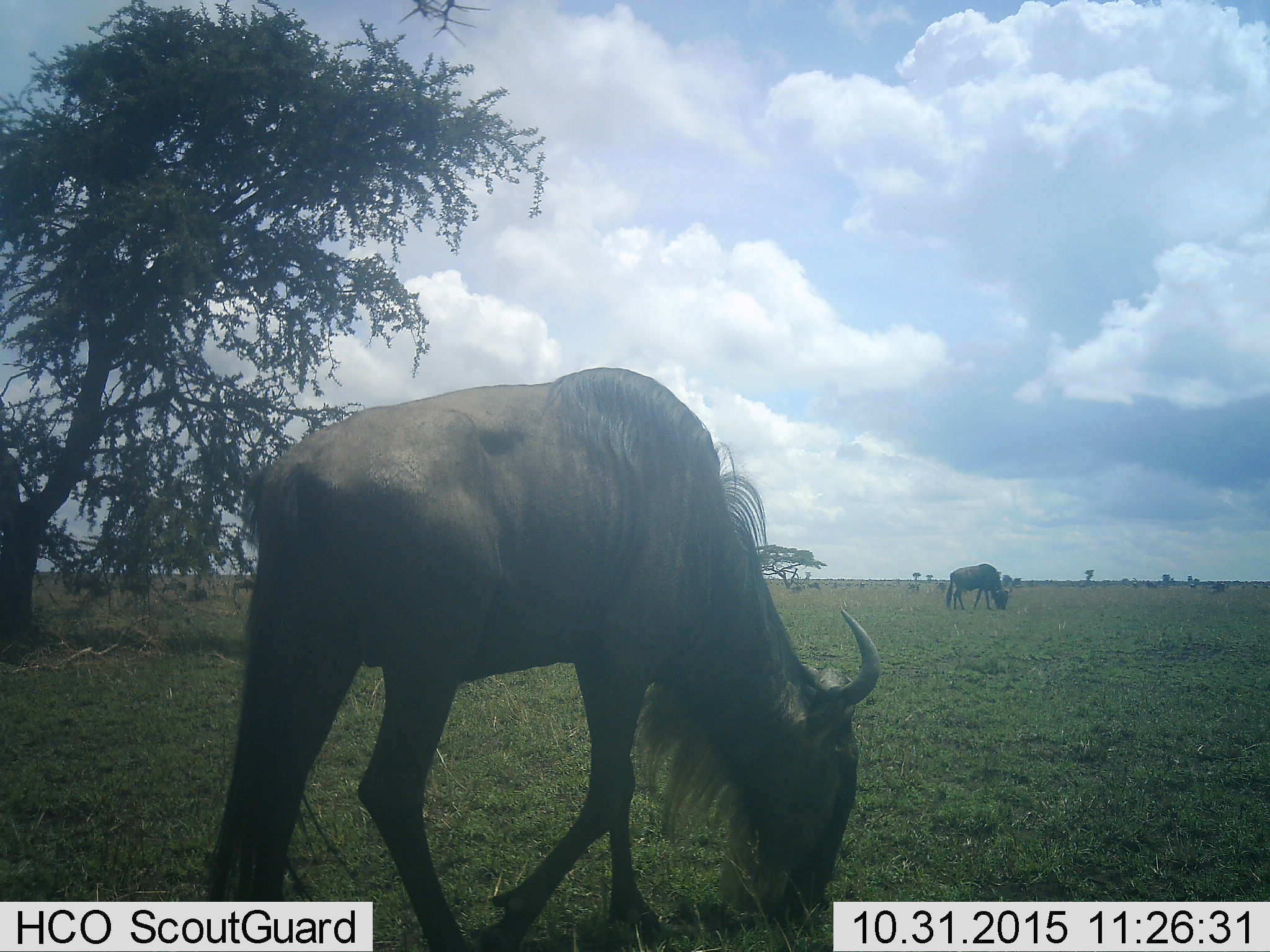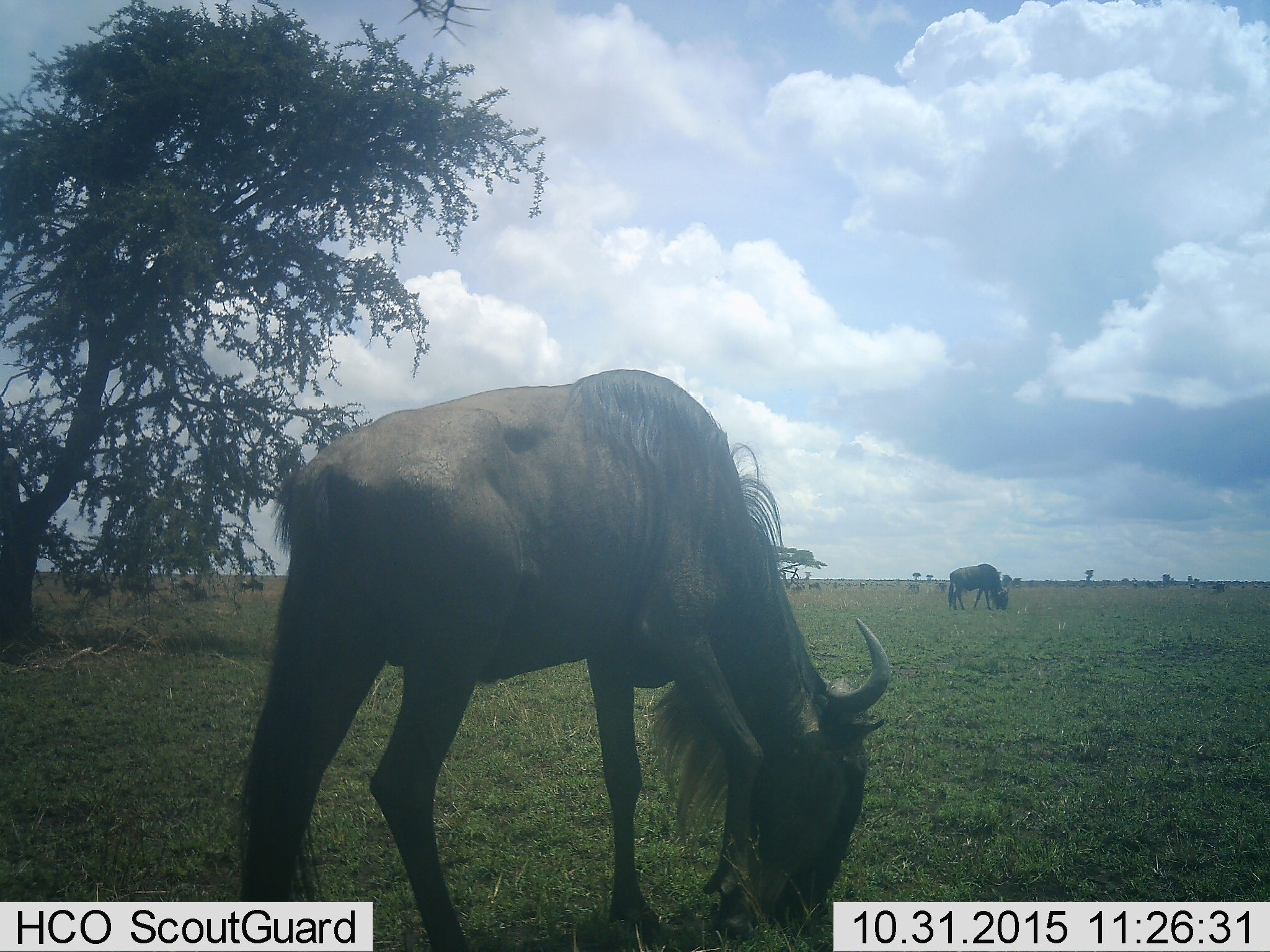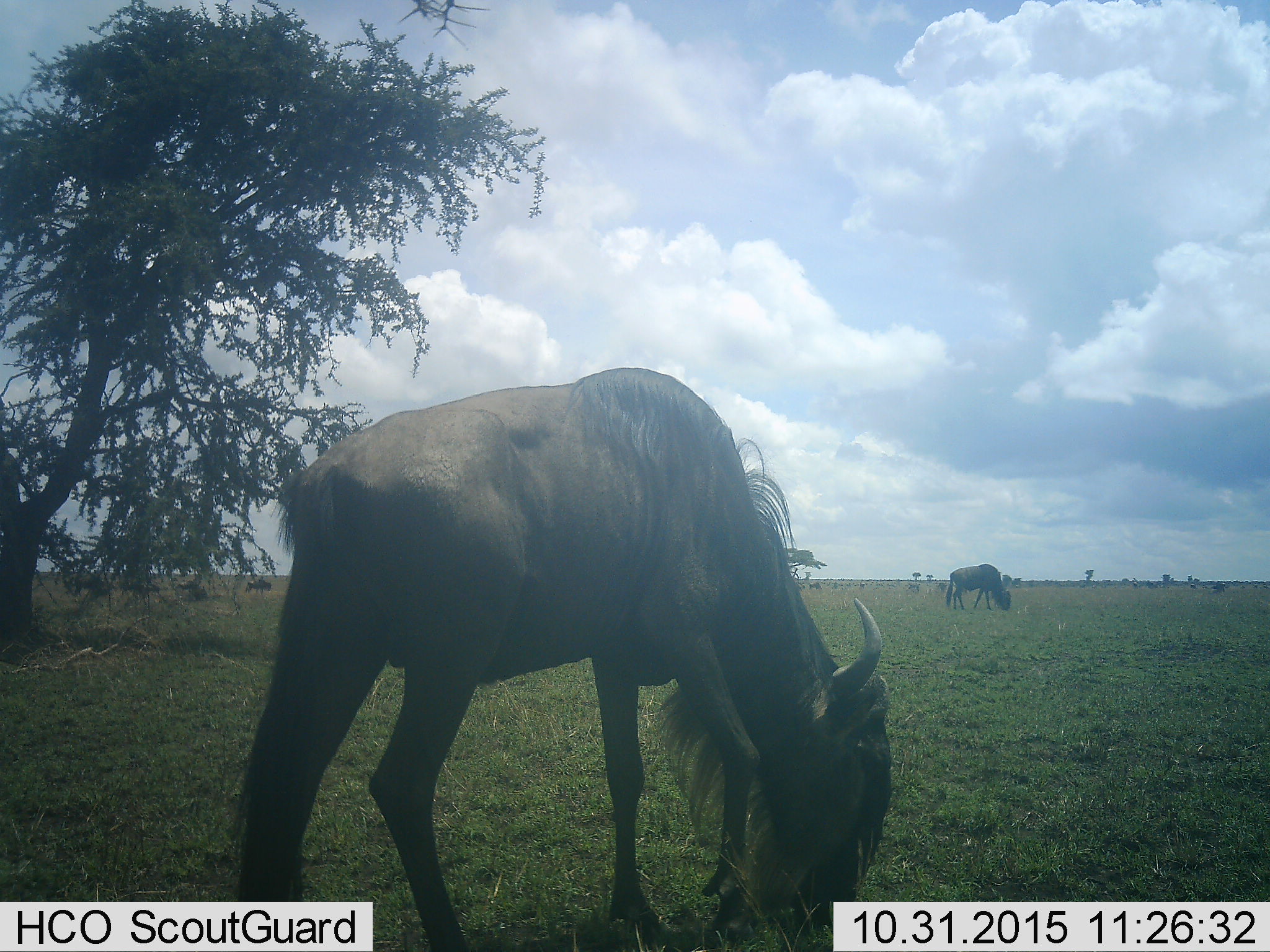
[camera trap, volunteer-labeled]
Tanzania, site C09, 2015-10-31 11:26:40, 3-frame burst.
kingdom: Animalia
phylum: Chordata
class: Mammalia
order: Artiodactyla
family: Bovidae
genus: Connochaetes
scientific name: Connochaetes taurinus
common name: blue wildebeest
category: wildebeest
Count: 2.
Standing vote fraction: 24%.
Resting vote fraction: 6%.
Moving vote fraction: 29%.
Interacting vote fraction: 0%.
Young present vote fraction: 0%.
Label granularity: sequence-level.